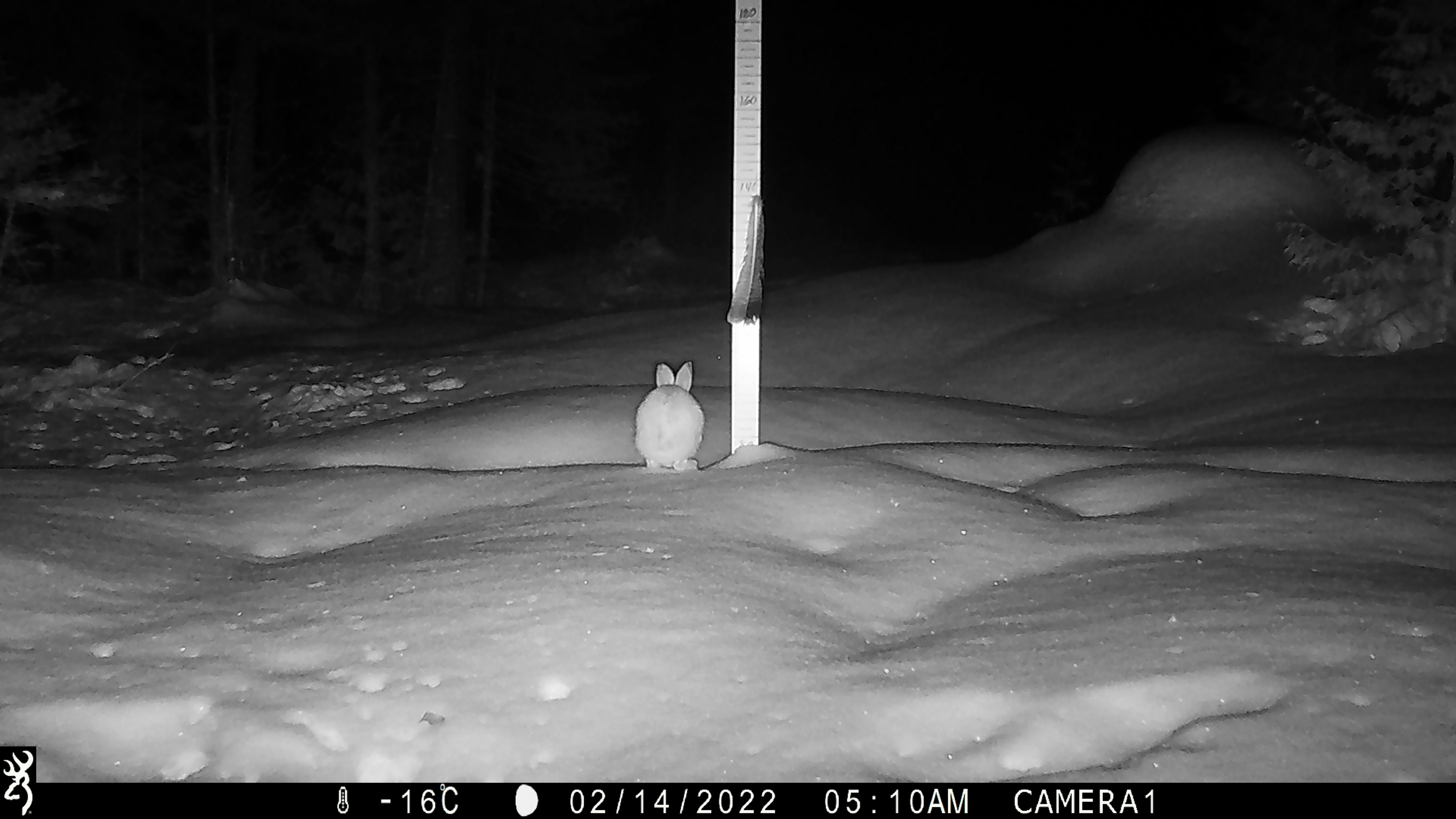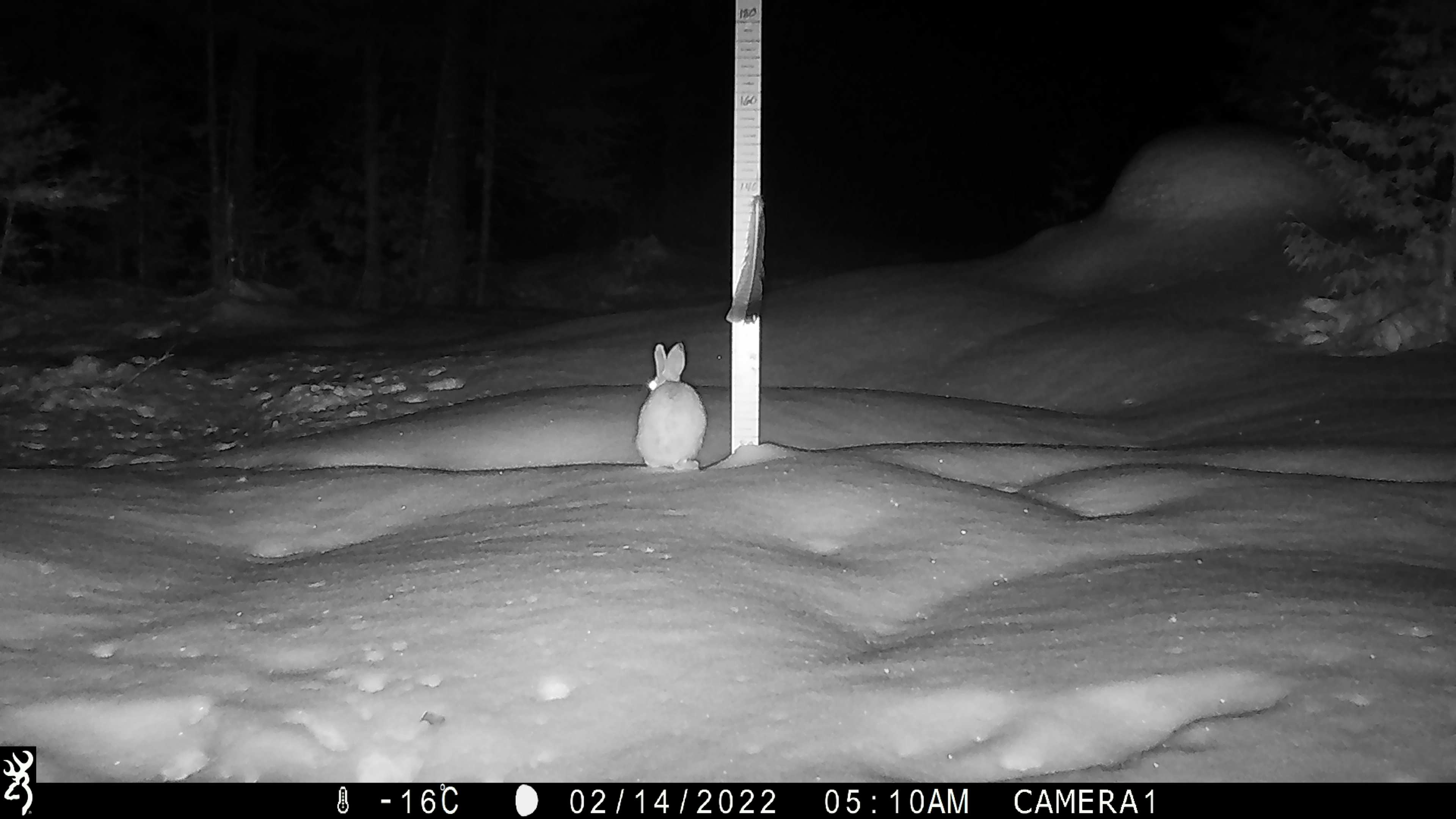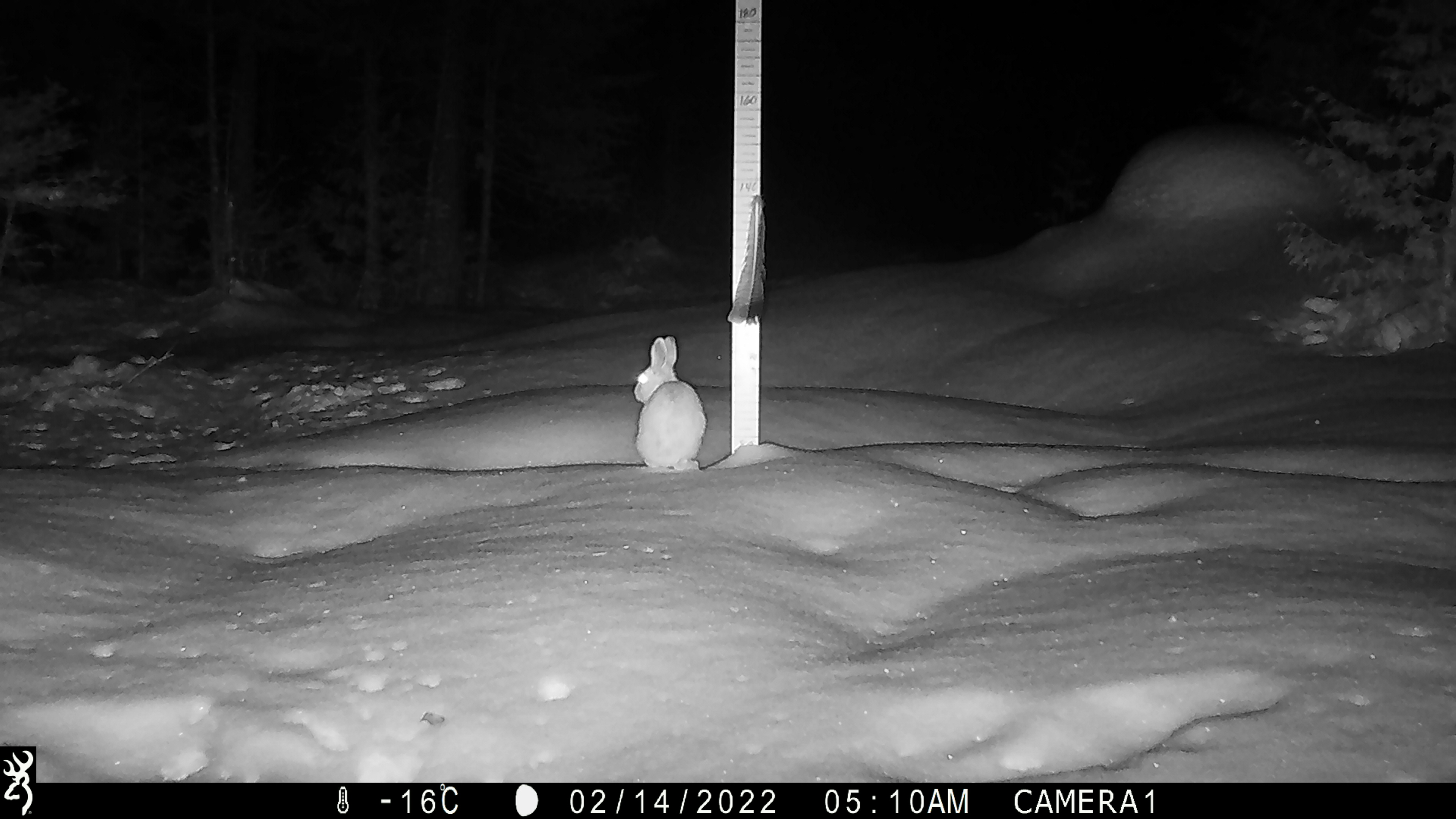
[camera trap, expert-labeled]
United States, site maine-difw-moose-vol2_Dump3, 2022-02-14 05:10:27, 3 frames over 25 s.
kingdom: Animalia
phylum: Chordata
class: Mammalia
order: Lagomorpha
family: Leporidae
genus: Lepus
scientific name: Lepus americanus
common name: snowshoe hare